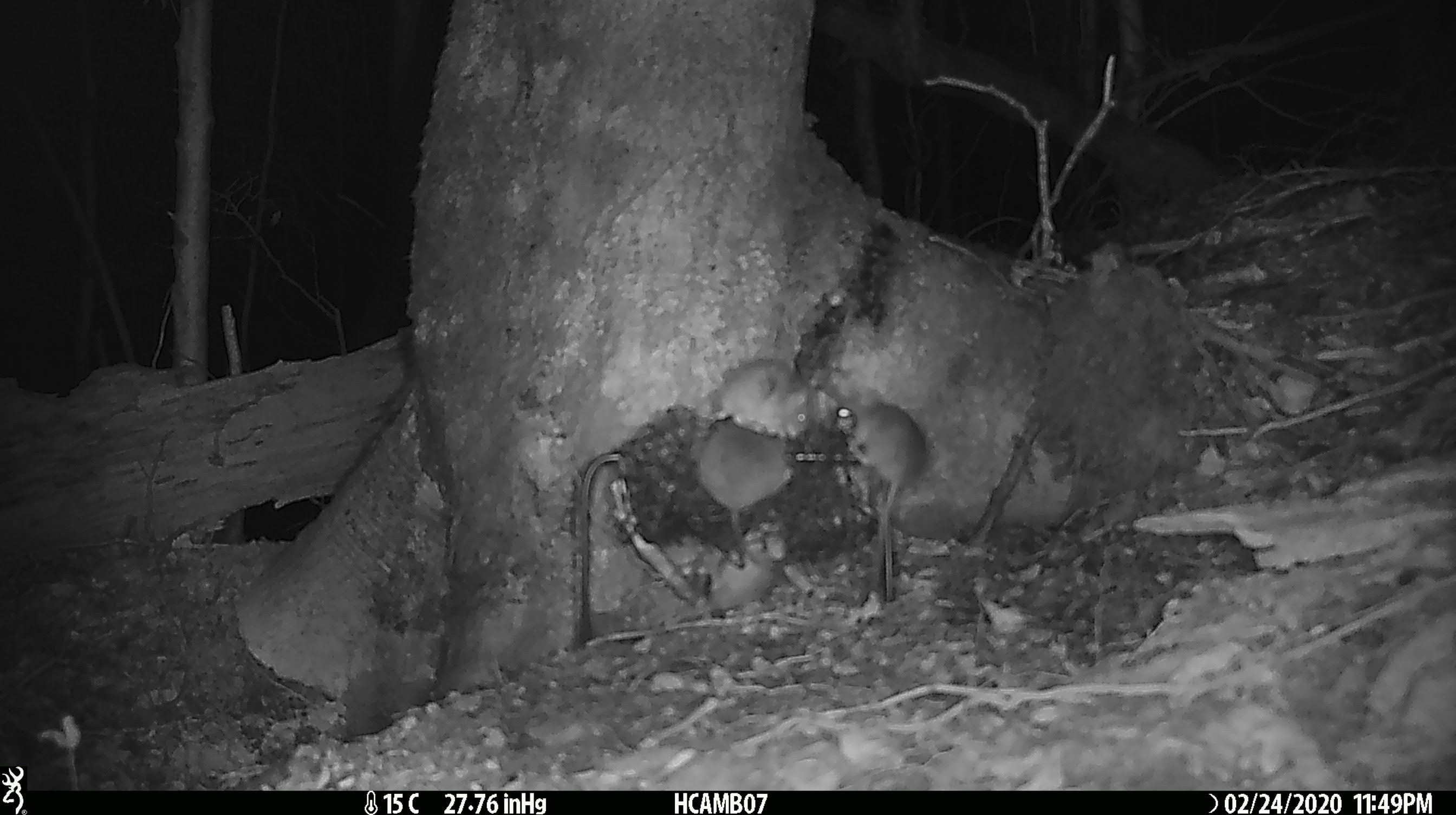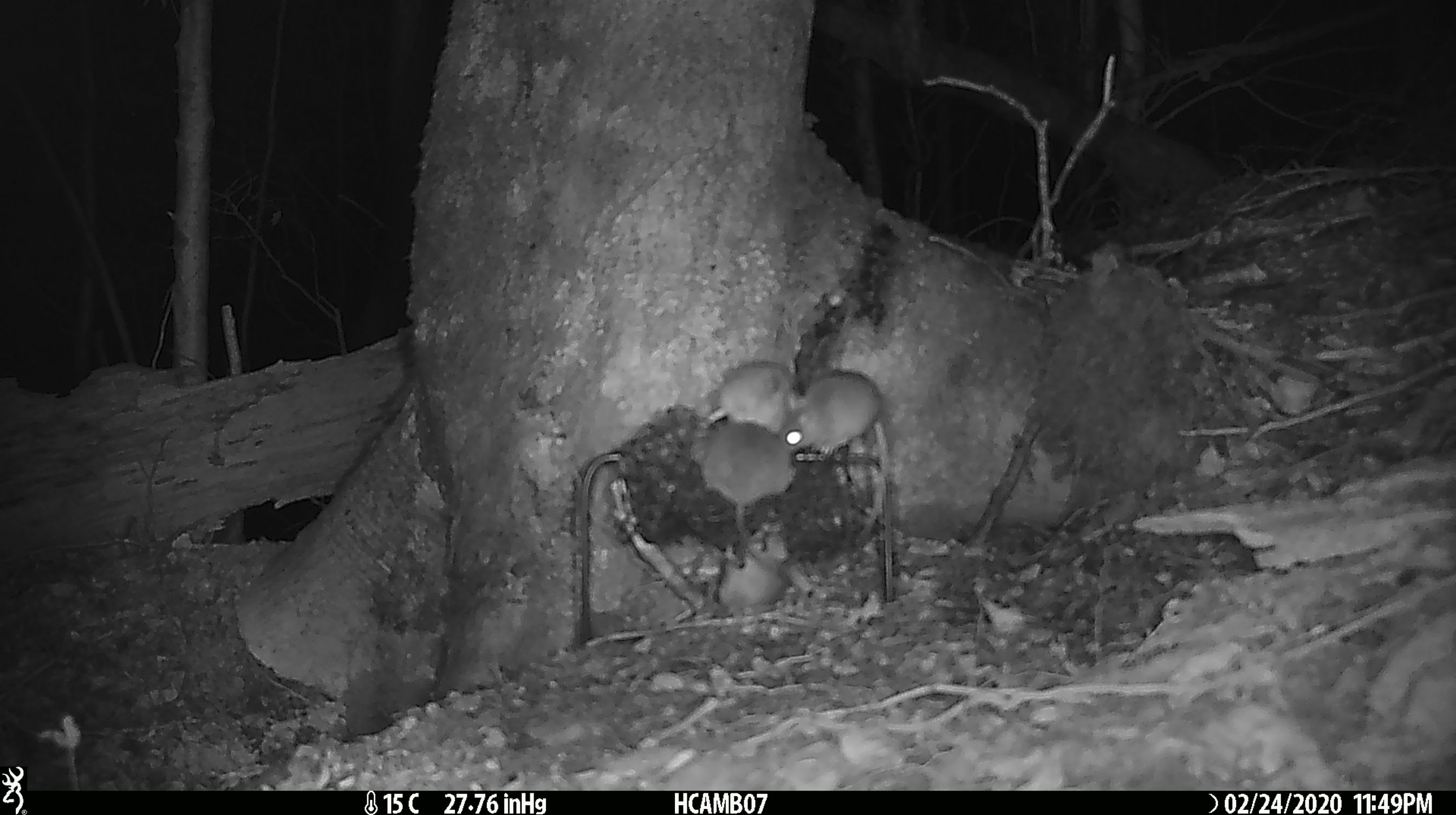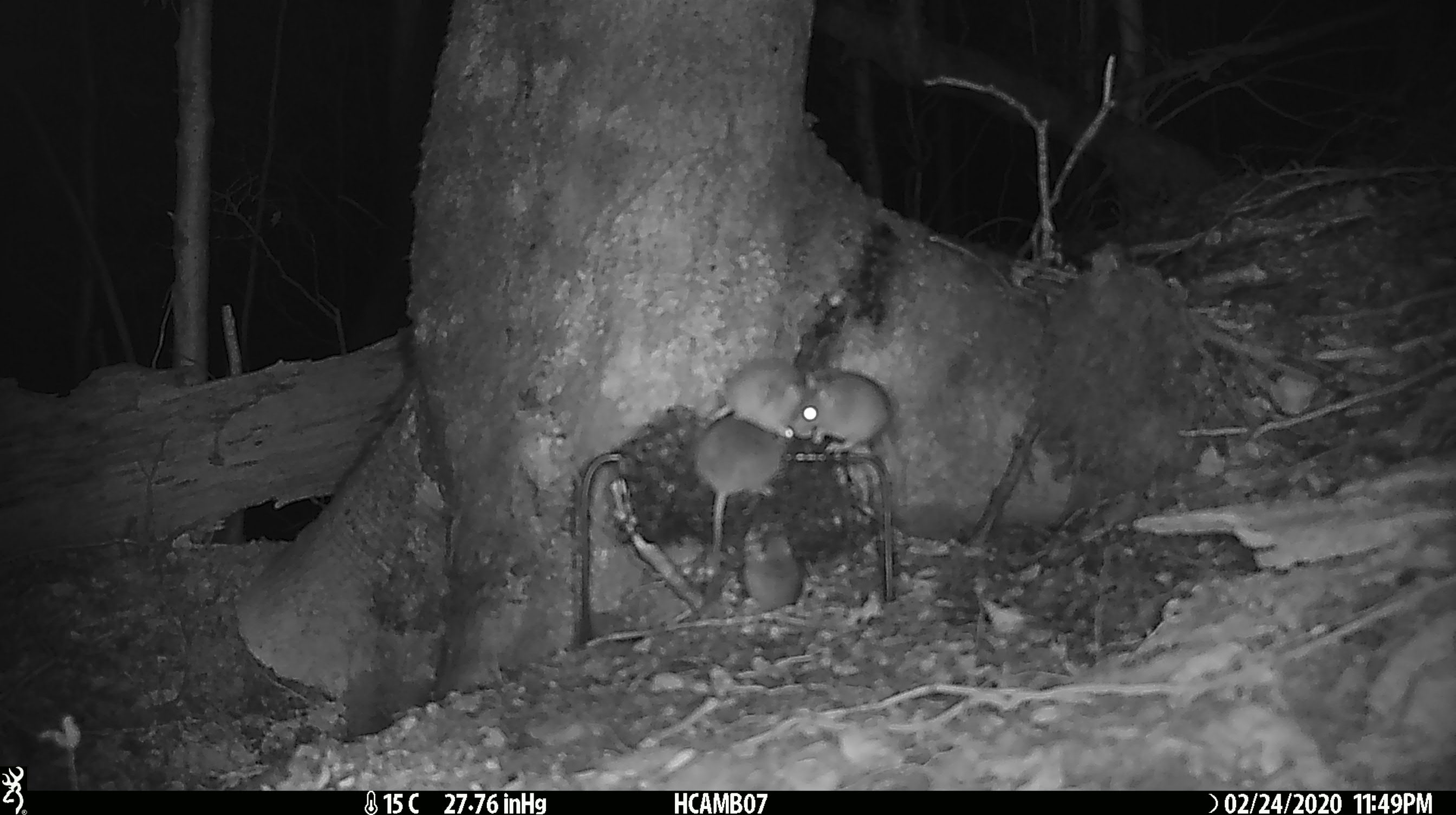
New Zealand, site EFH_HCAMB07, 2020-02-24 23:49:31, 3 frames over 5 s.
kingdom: Animalia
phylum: Chordata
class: Mammalia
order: Rodentia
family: Muridae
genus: Mus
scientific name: Mus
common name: mouse